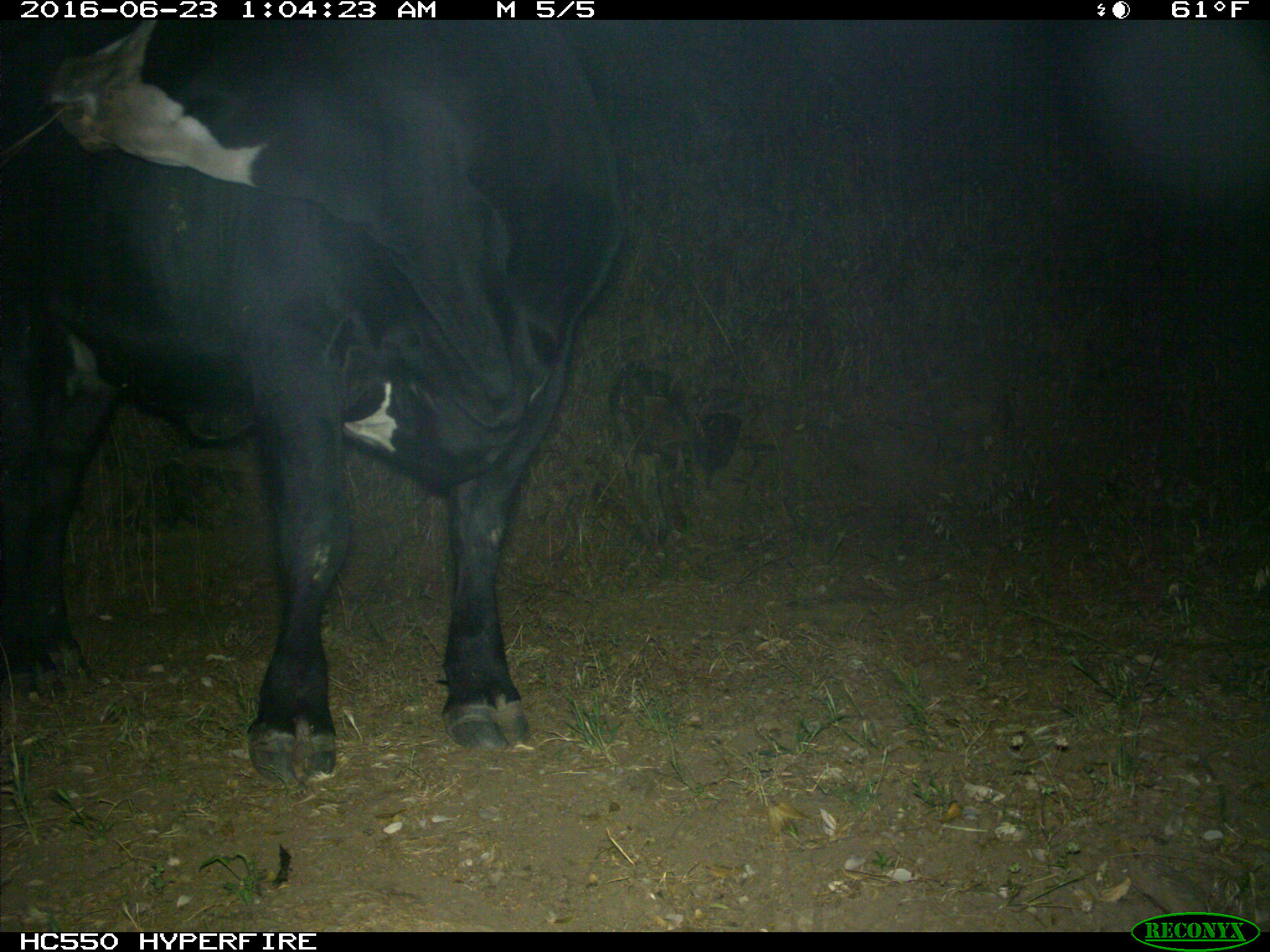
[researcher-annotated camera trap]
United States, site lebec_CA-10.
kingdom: Animalia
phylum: Chordata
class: Mammalia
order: Artiodactyla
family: Bovidae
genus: Bos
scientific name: Bos taurus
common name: domestic cow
Bos taurus (domestic cow).